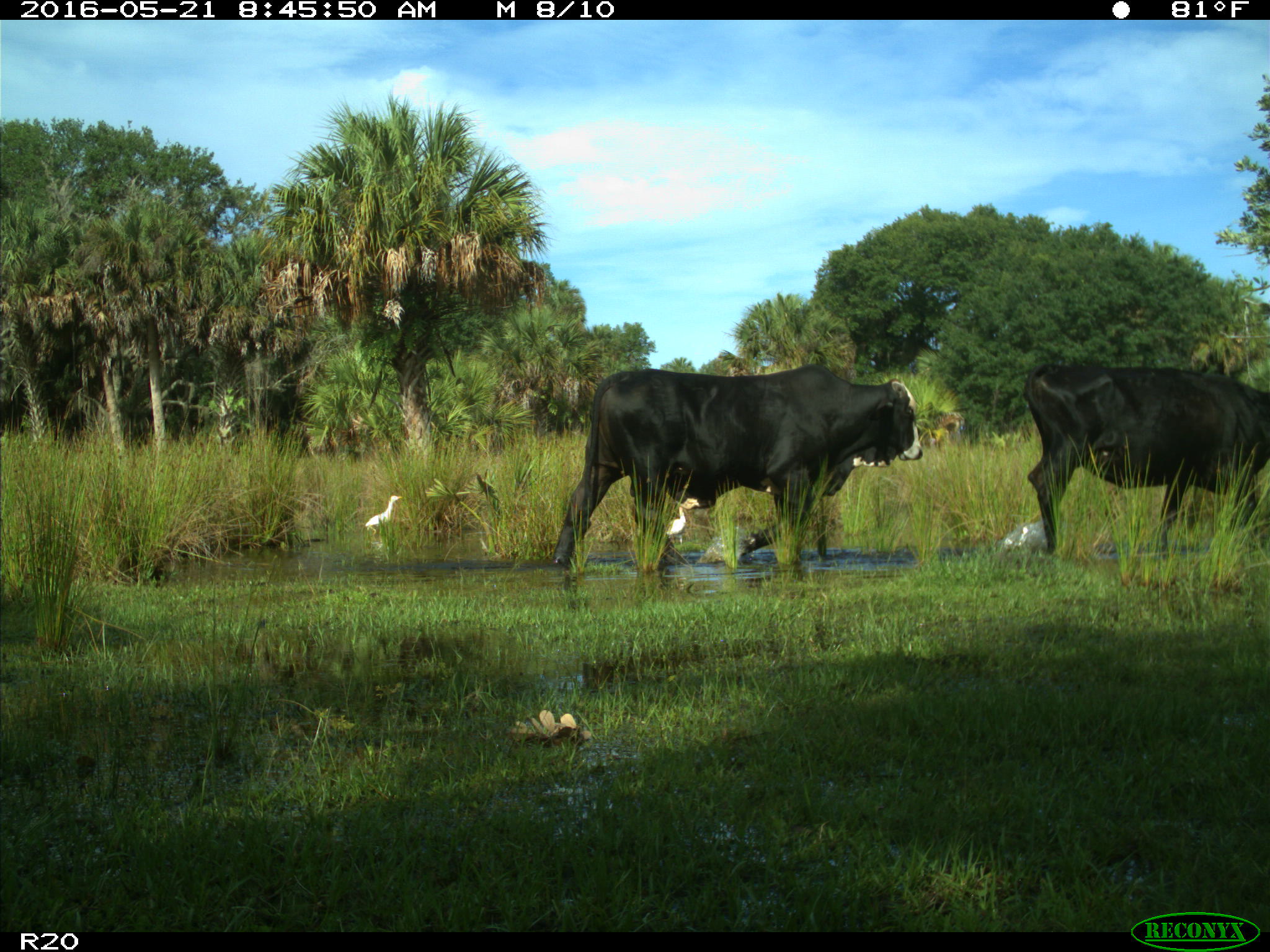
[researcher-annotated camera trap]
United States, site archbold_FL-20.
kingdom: Animalia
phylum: Chordata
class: Mammalia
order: Artiodactyla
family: Bovidae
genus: Bos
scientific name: Bos taurus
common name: domestic cow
Bos taurus (domestic cow).